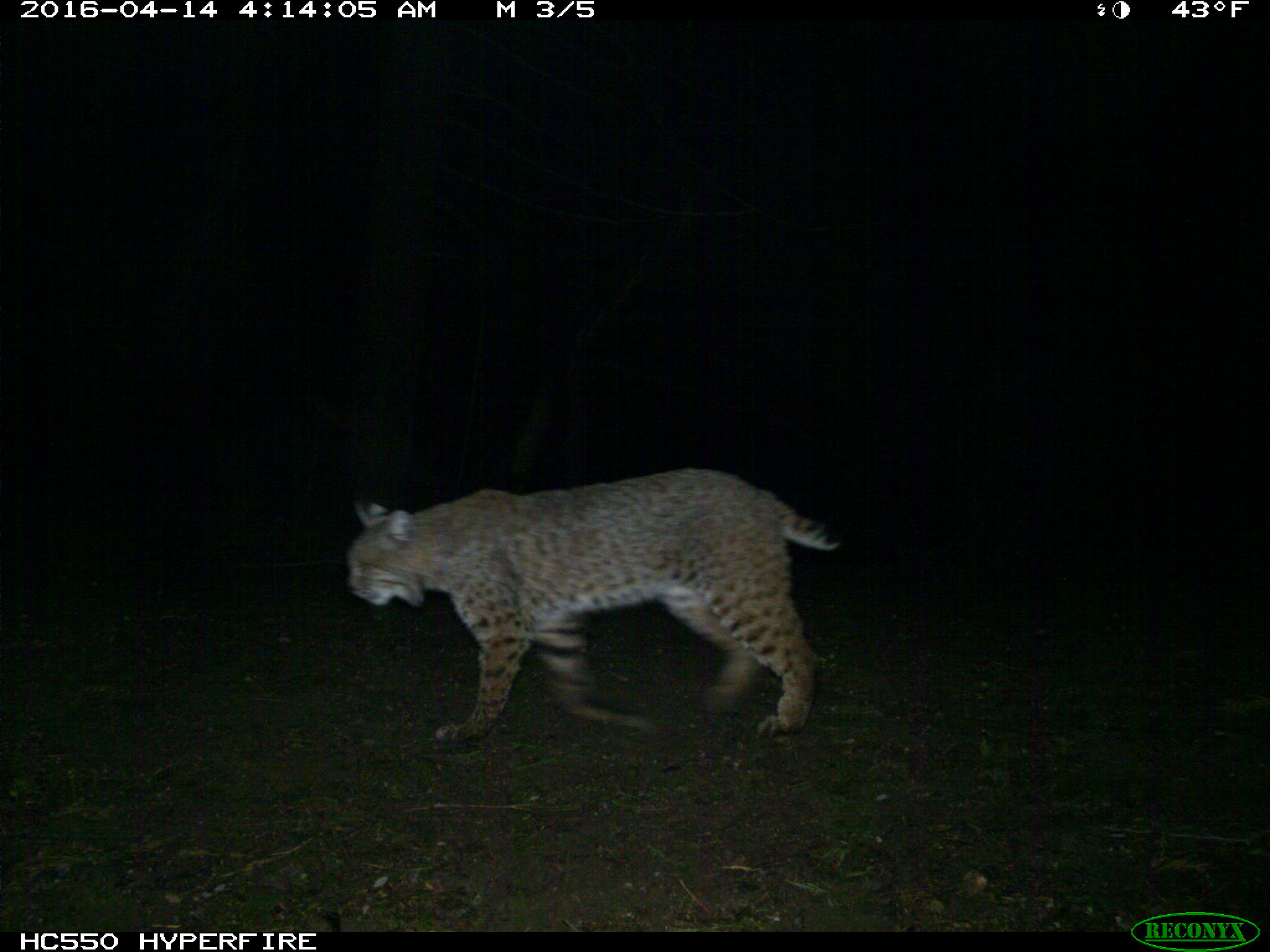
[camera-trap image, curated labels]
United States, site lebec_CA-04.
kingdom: Animalia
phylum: Chordata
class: Mammalia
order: Carnivora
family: Felidae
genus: Lynx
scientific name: Lynx rufus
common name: bobcat